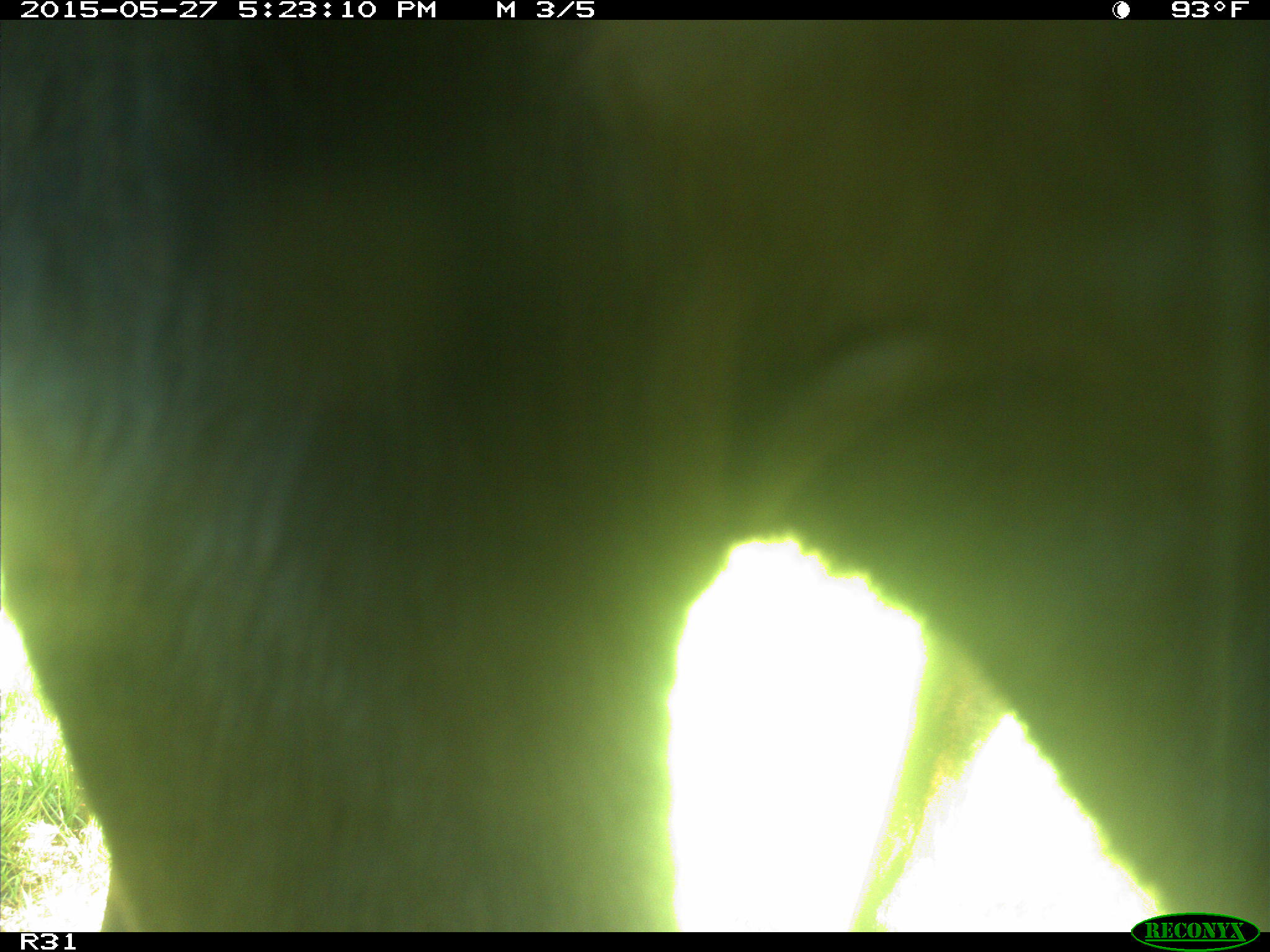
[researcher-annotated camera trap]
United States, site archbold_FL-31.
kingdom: Animalia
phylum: Chordata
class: Mammalia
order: Artiodactyla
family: Bovidae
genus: Bos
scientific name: Bos taurus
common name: domestic cow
Bos taurus (domestic cow).